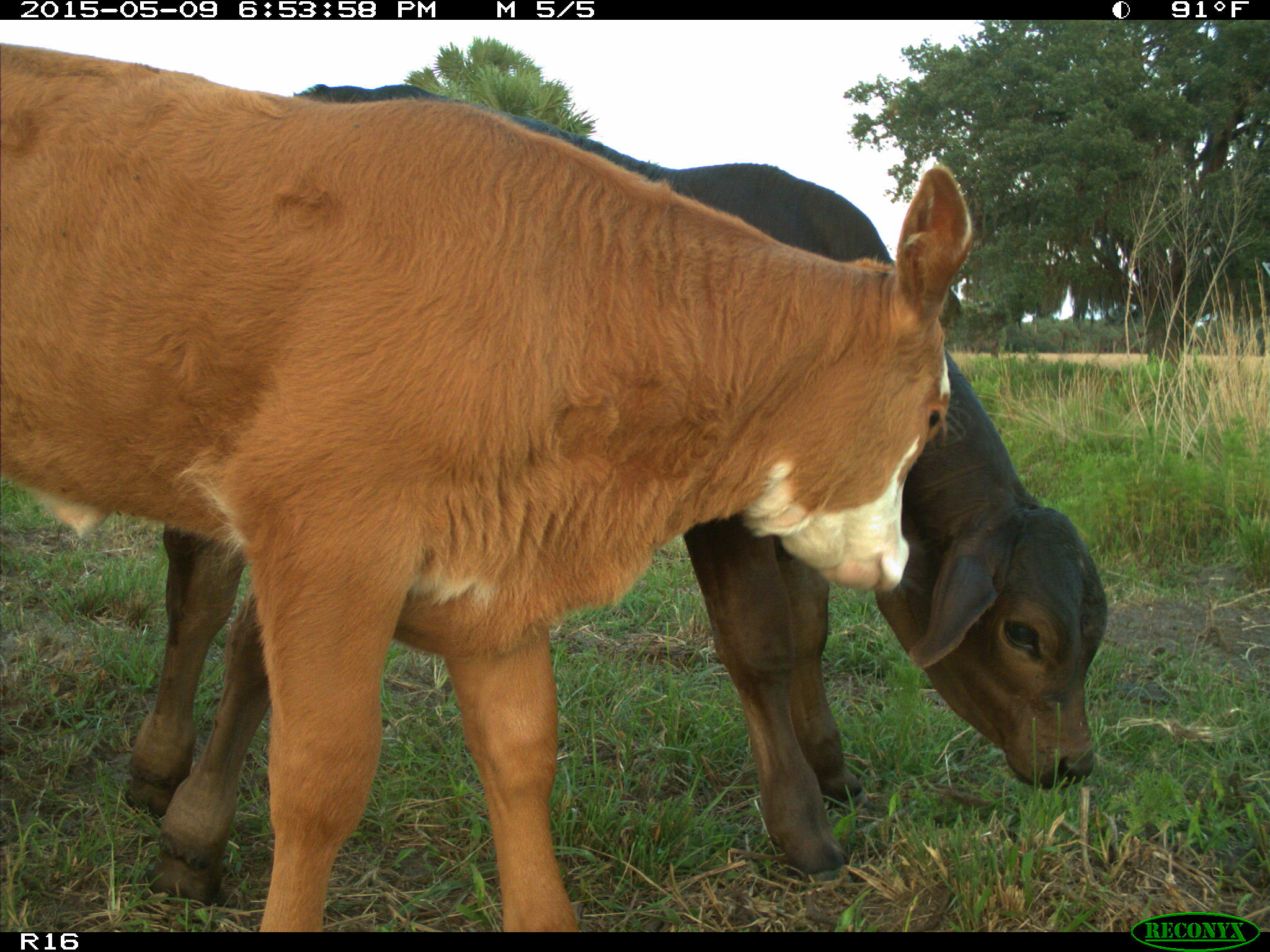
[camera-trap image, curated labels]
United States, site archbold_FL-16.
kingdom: Animalia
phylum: Chordata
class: Mammalia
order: Artiodactyla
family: Bovidae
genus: Bos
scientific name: Bos taurus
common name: domestic cow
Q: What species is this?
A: Bos taurus (domestic cow).